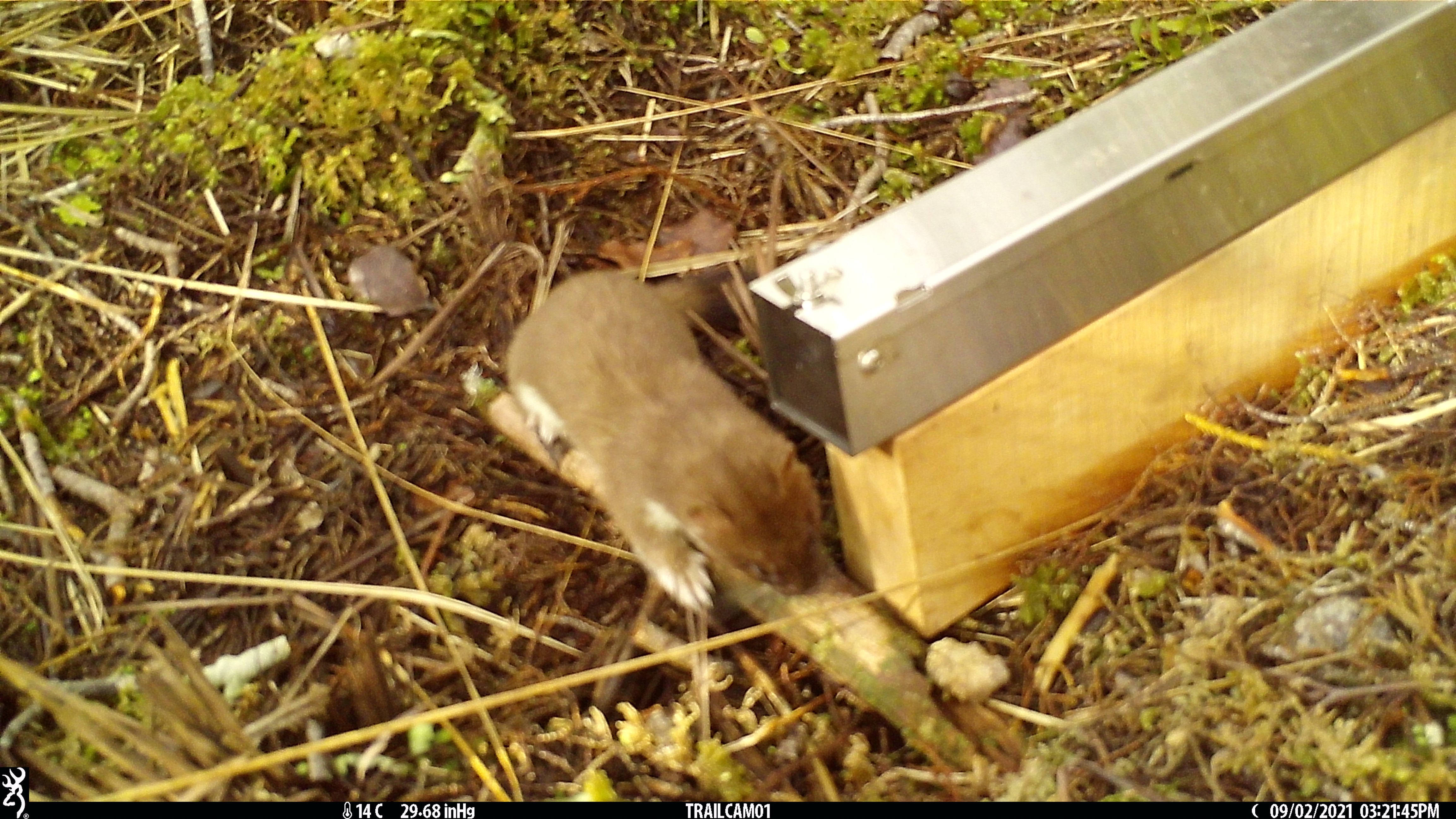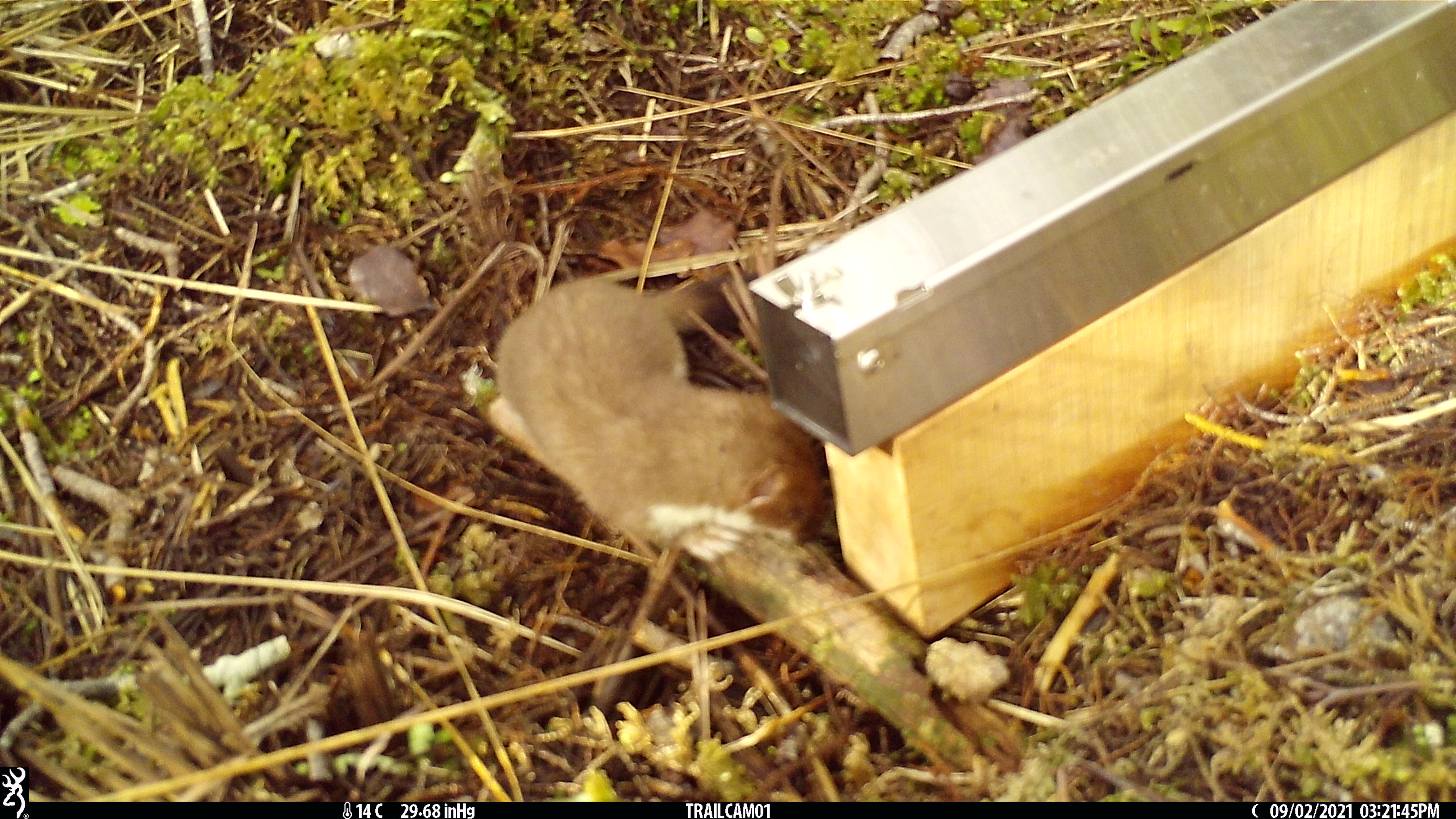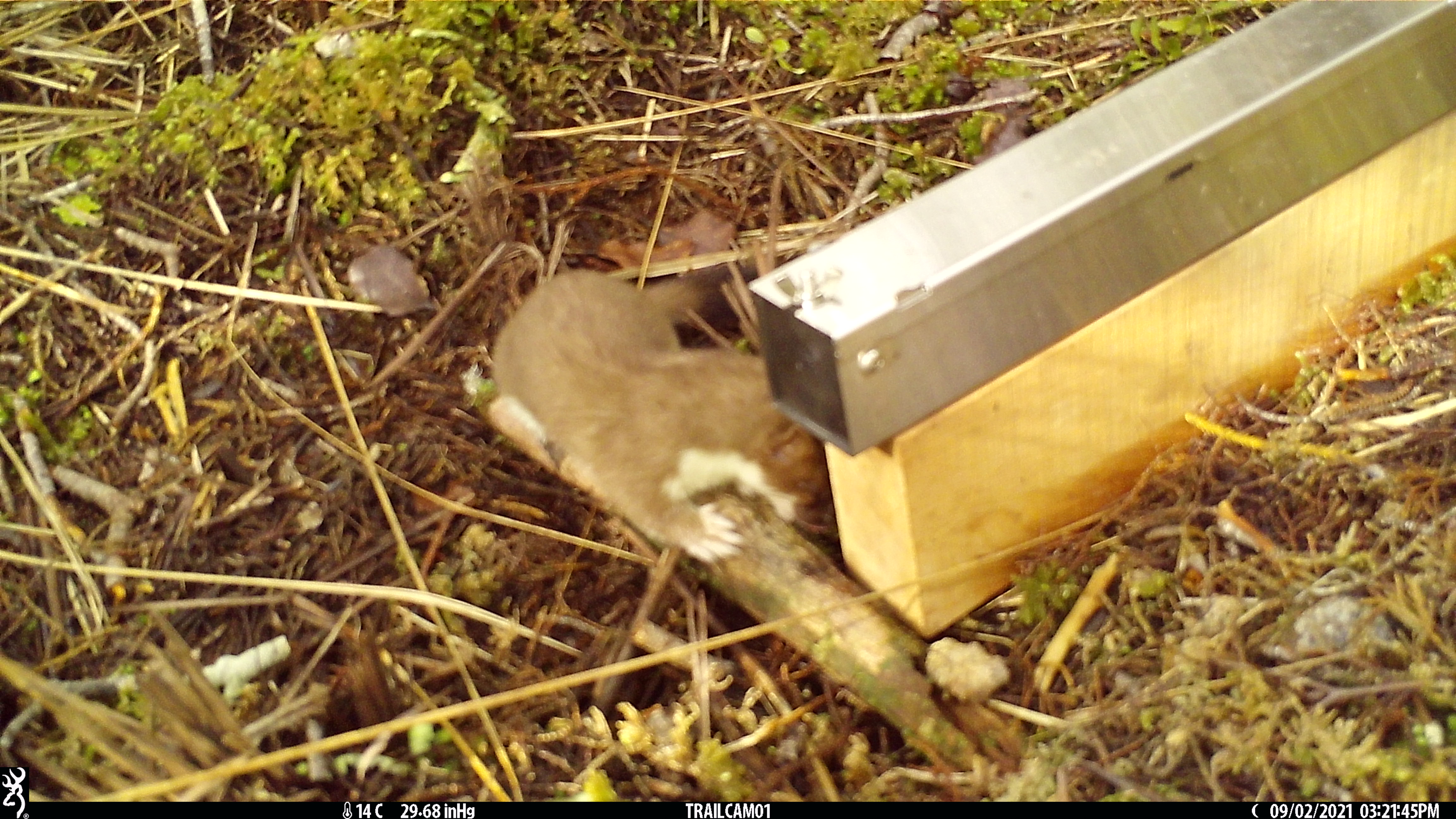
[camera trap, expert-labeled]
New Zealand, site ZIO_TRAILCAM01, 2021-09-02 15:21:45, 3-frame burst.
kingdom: Animalia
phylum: Chordata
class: Mammalia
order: Carnivora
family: Mustelidae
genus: Mustela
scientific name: Mustela erminea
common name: stoat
Stoat (Mustela erminea).